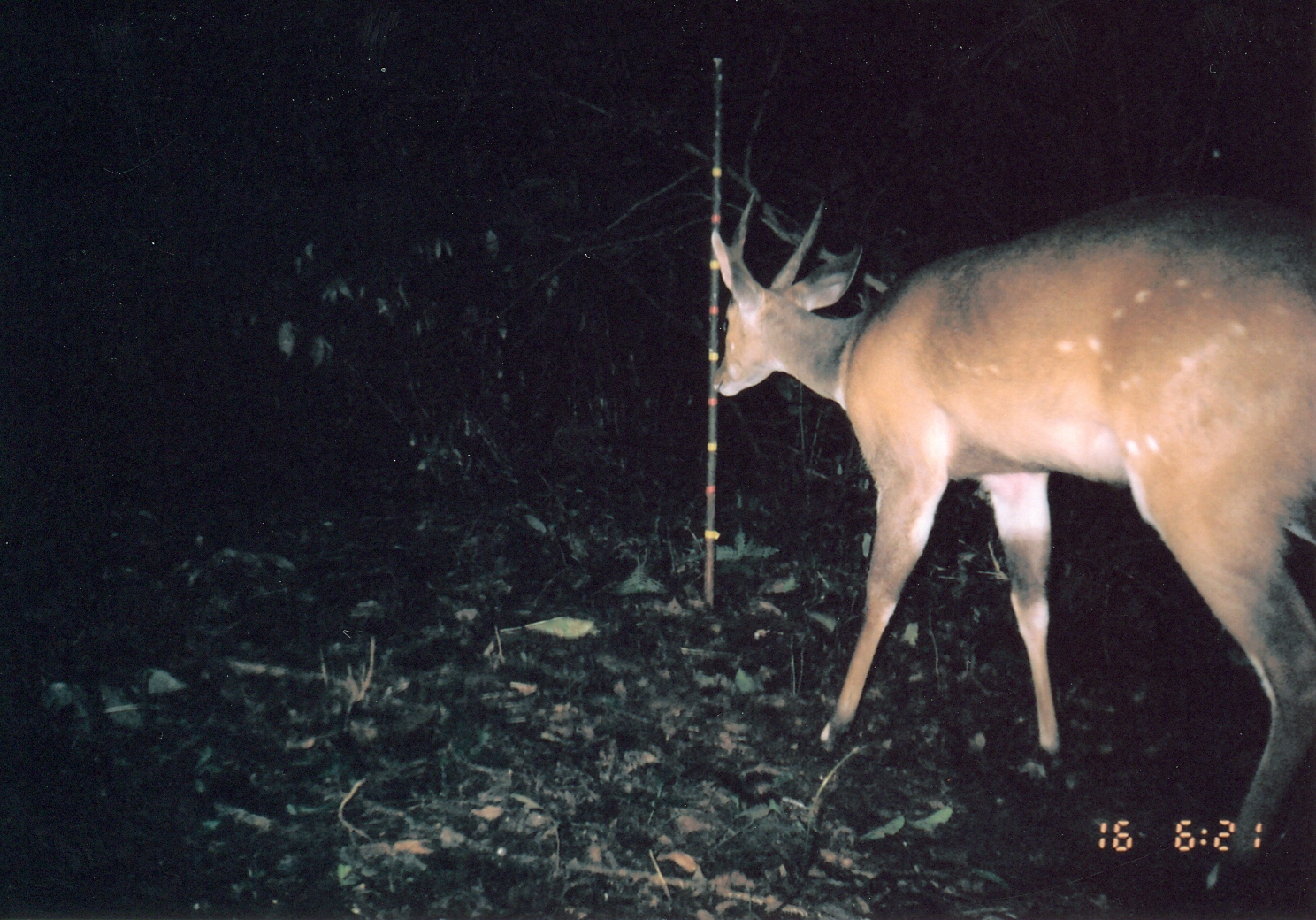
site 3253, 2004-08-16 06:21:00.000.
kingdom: Animalia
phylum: Chordata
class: Mammalia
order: Artiodactyla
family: Bovidae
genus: Tragelaphus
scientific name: Tragelaphus scriptus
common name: bushbuck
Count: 1.